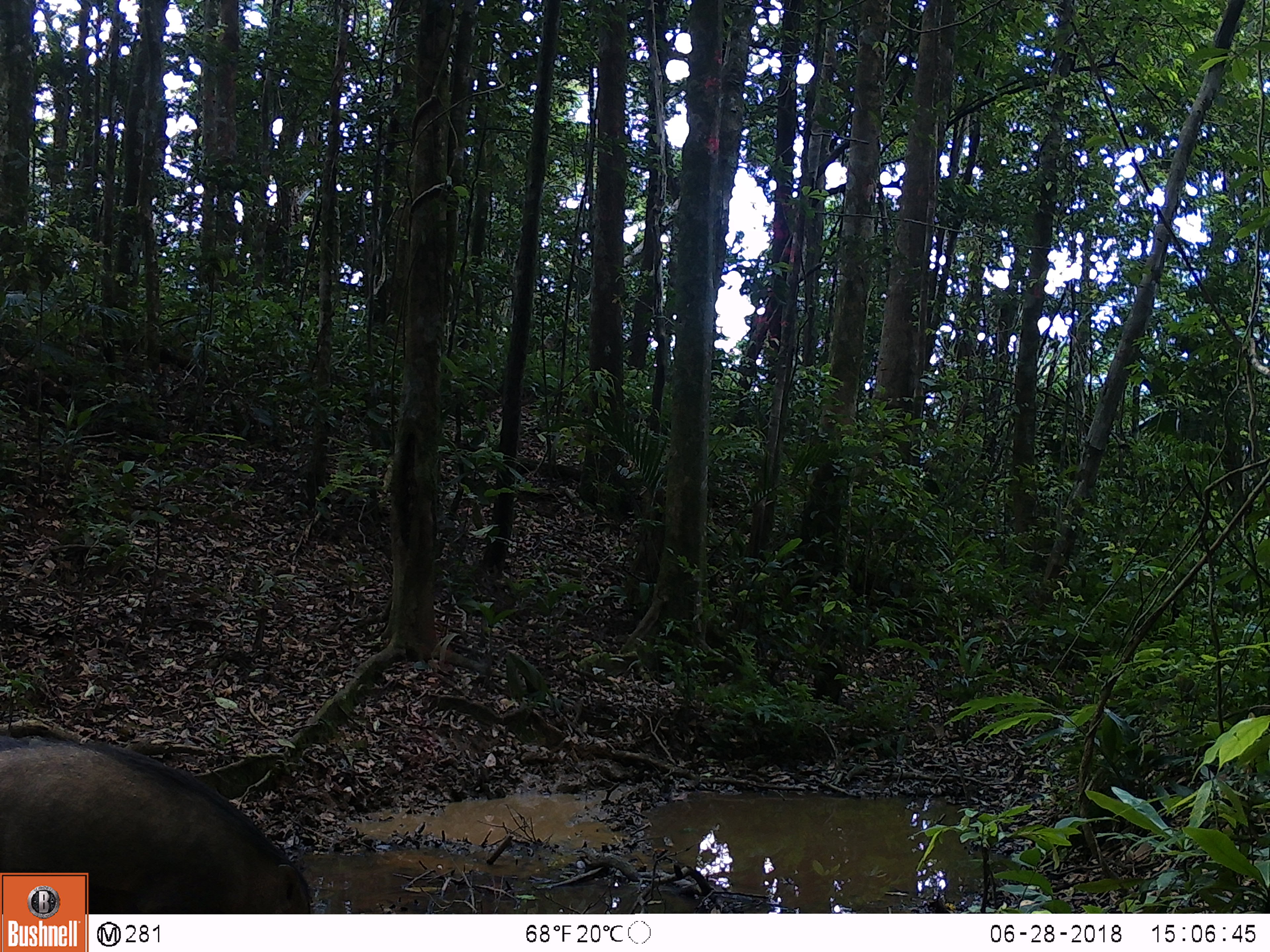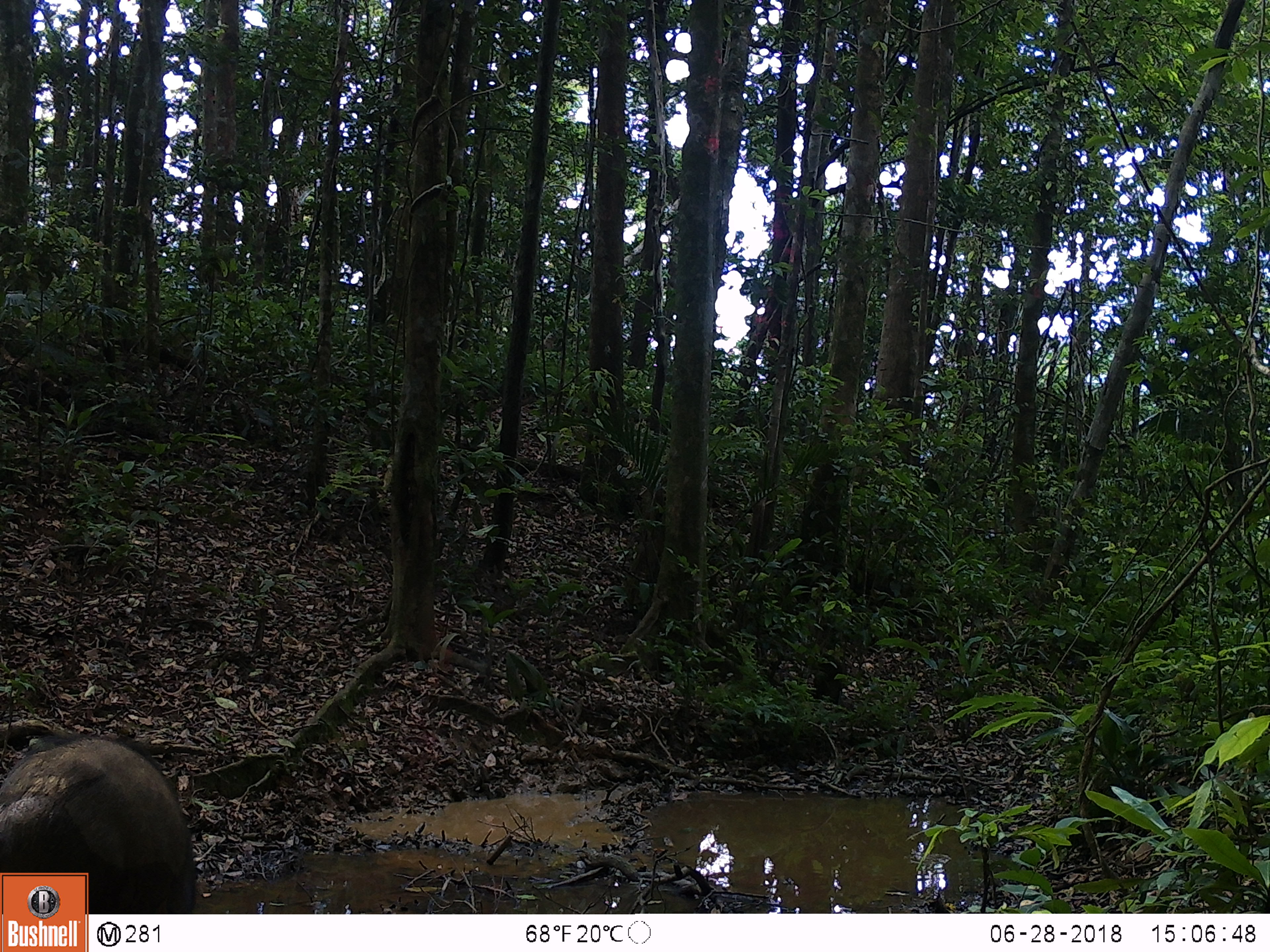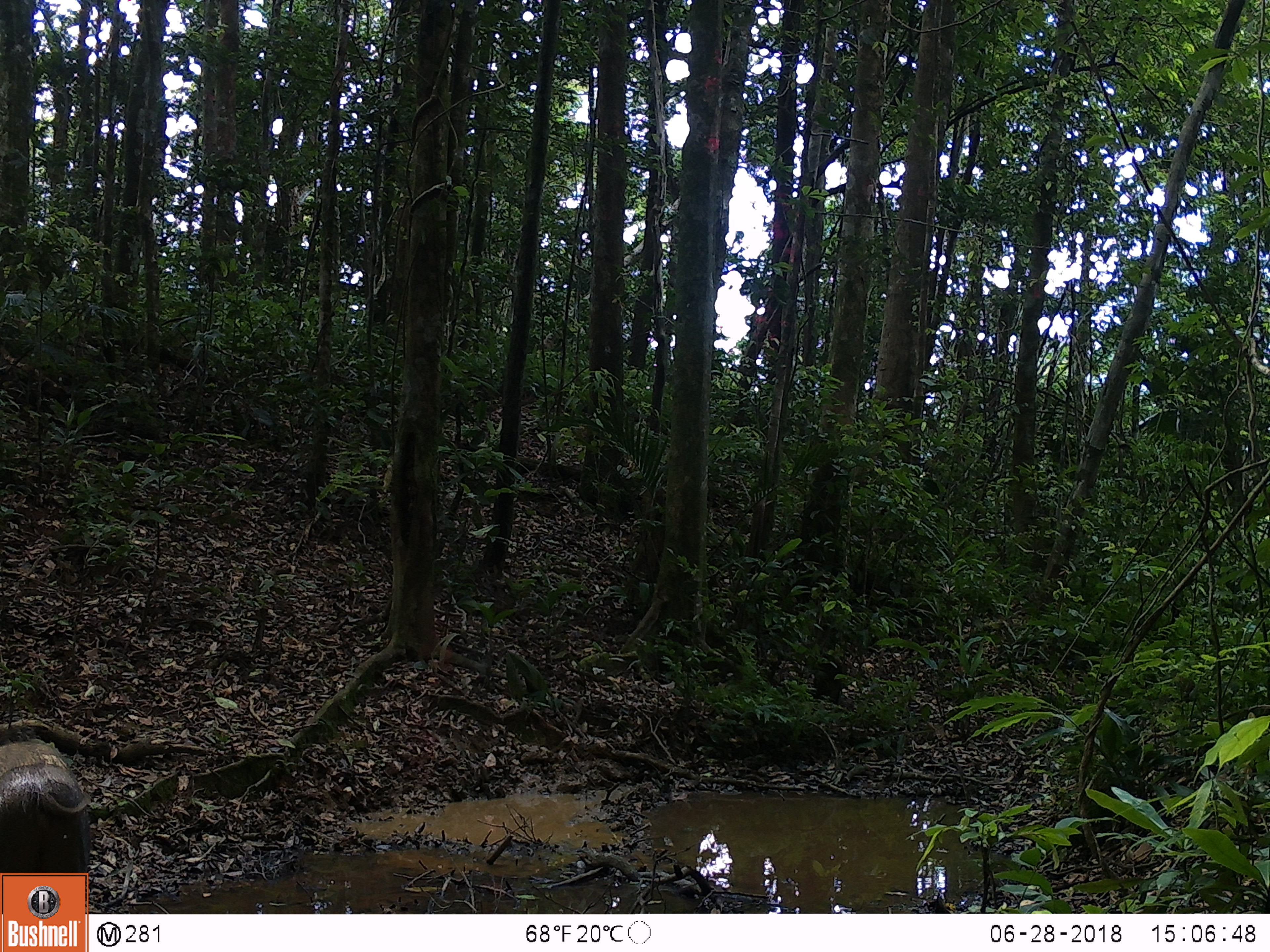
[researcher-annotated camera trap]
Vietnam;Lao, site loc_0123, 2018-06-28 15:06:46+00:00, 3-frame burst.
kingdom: Animalia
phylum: Chordata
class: Mammalia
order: Artiodactyla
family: Suidae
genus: Sus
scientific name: Sus scrofa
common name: eurasian wild pig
Eurasian wild pig (Sus scrofa). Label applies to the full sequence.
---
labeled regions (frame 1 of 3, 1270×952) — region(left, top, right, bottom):
eurasian wild pig: region(0, 730, 313, 914)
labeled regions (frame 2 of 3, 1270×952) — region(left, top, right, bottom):
eurasian wild pig: region(0, 730, 197, 914)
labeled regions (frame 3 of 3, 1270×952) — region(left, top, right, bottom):
eurasian wild pig: region(0, 738, 93, 914)